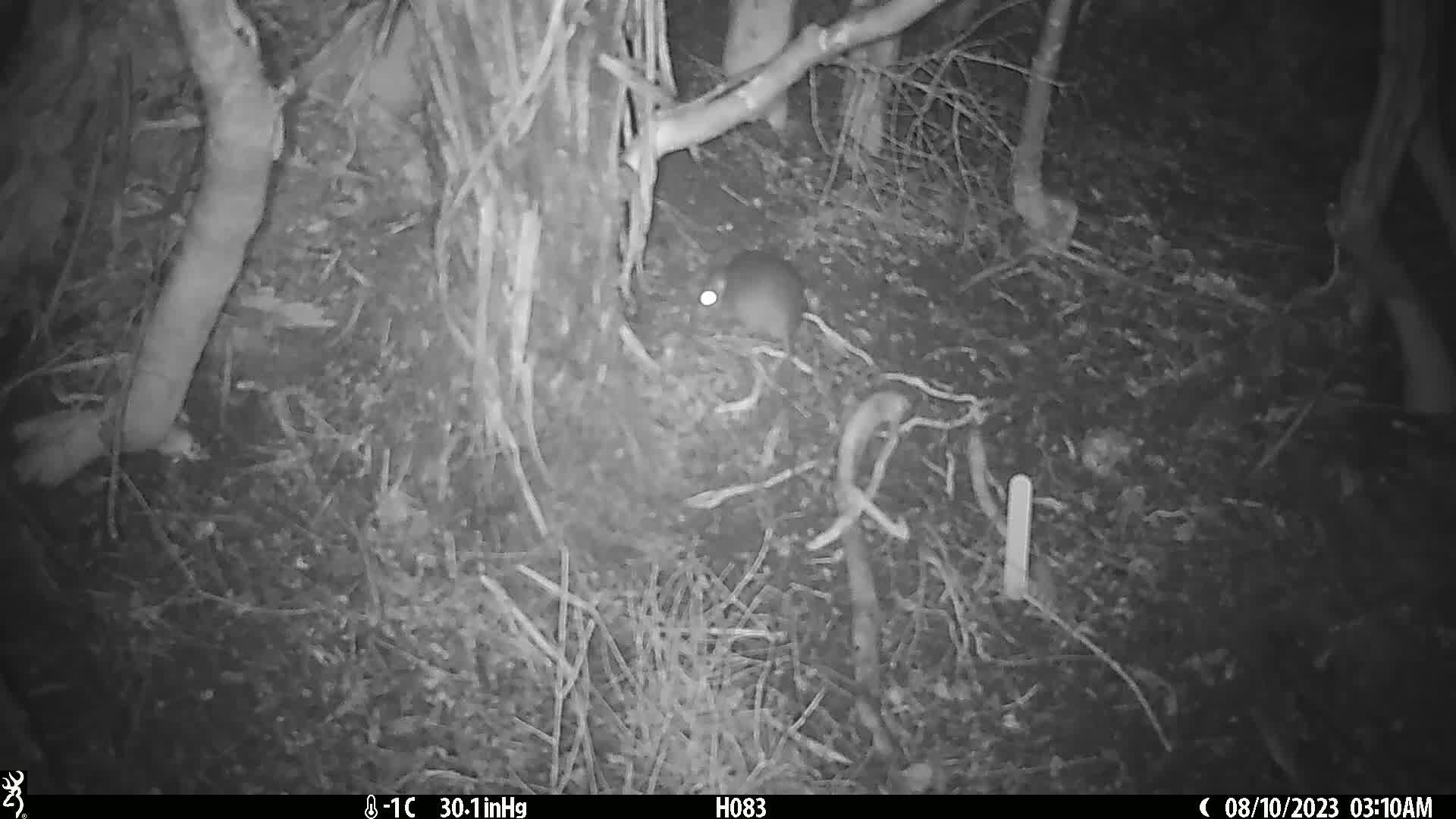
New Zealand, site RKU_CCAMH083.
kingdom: Animalia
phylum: Chordata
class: Mammalia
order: Rodentia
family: Muridae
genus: Rattus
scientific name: Rattus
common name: rat